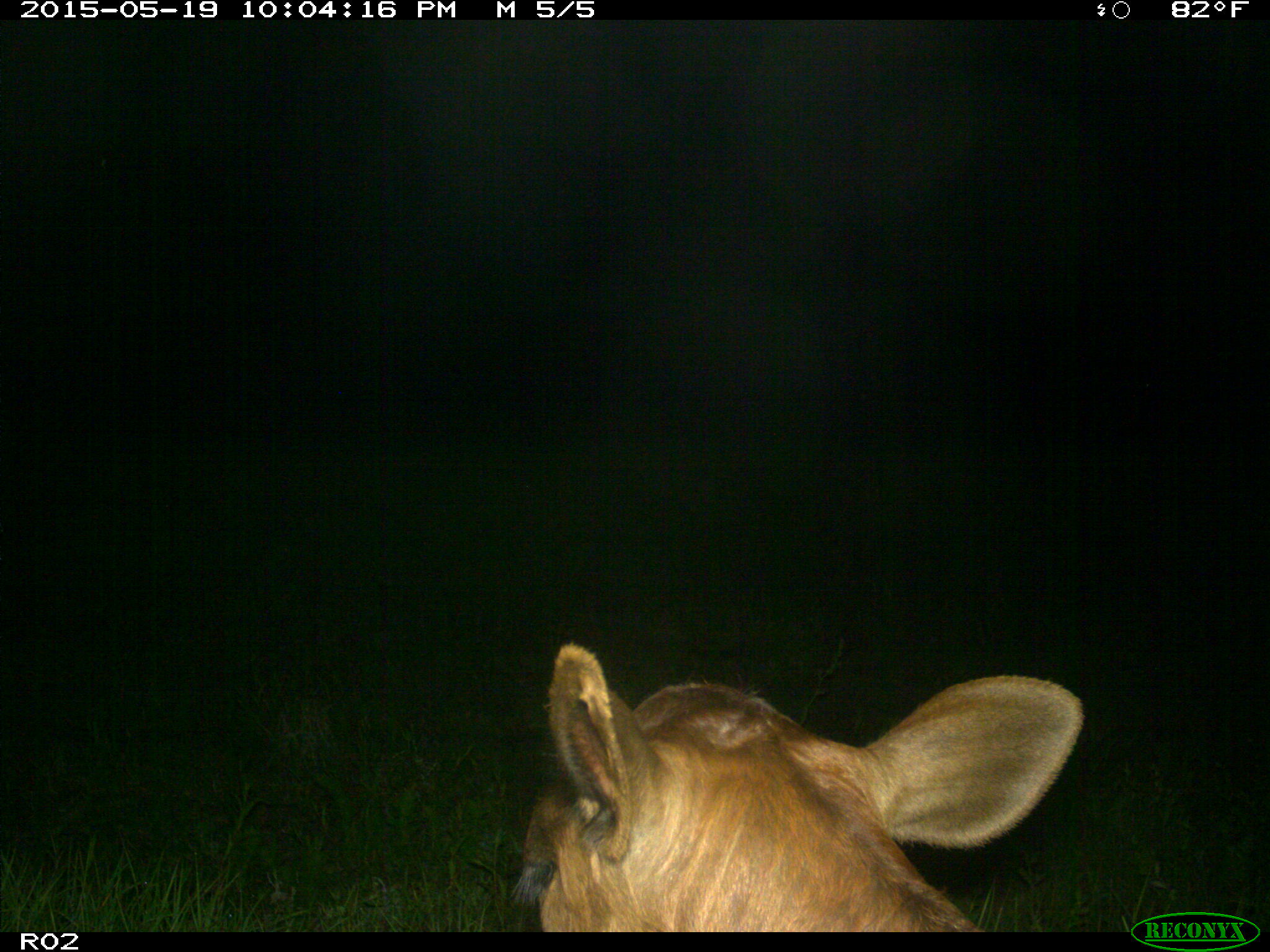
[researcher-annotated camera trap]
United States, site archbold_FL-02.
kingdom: Animalia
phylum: Chordata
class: Mammalia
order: Artiodactyla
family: Bovidae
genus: Bos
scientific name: Bos taurus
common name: domestic cow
Bos taurus (domestic cow).